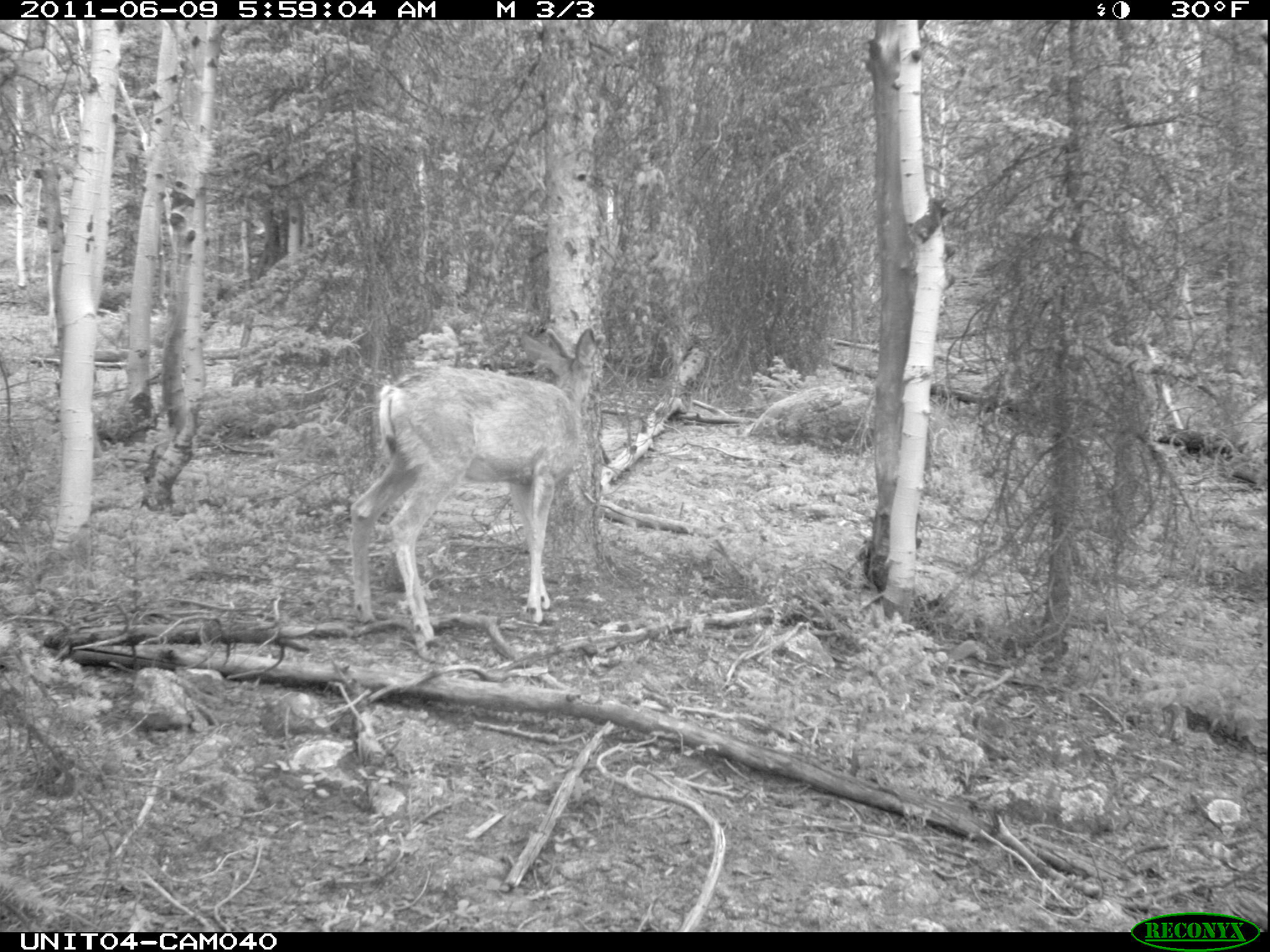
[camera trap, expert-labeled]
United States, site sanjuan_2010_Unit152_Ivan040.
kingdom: Animalia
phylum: Chordata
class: Mammalia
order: Artiodactyla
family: Cervidae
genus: Odocoileus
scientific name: Odocoileus hemionus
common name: mule deer